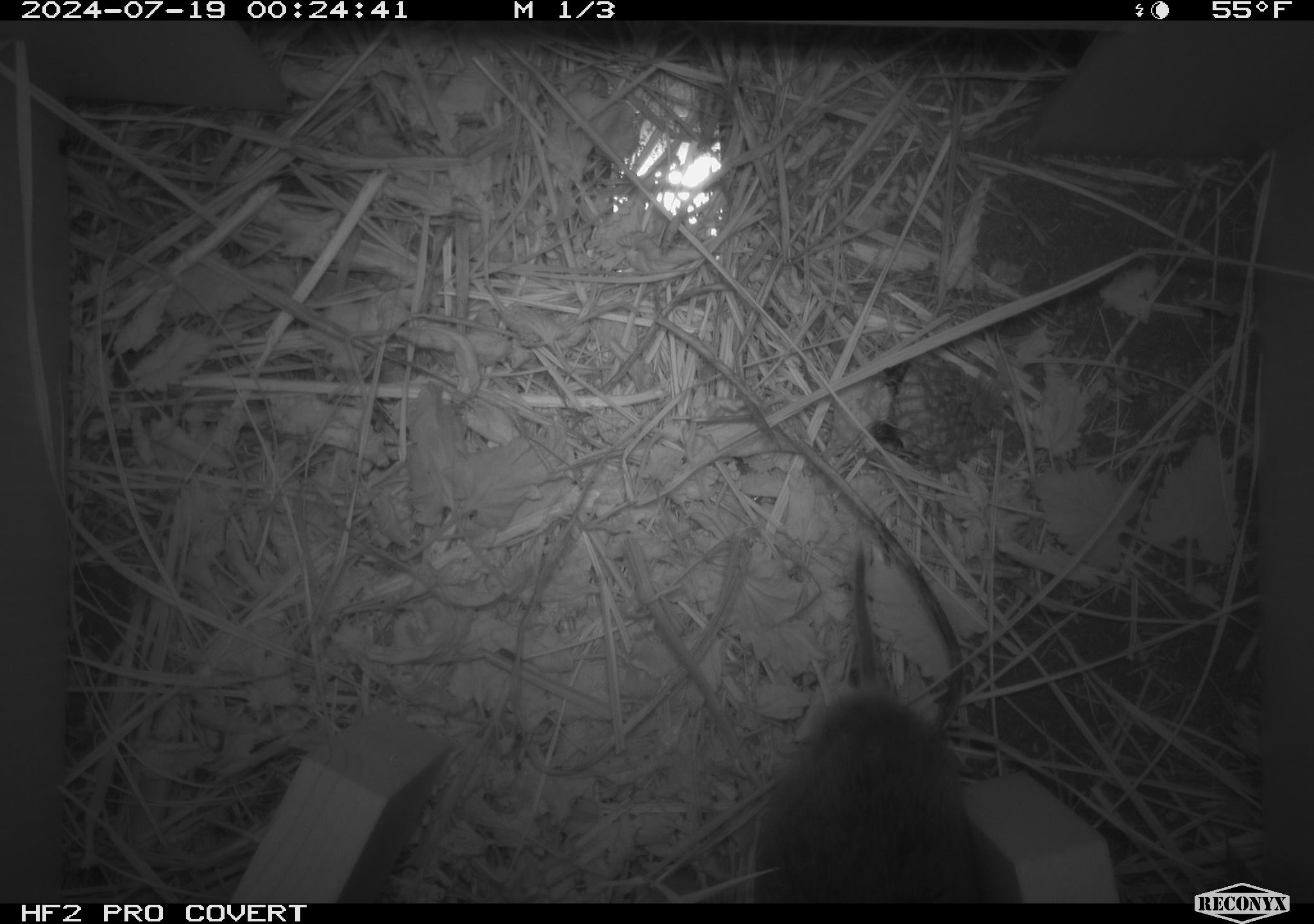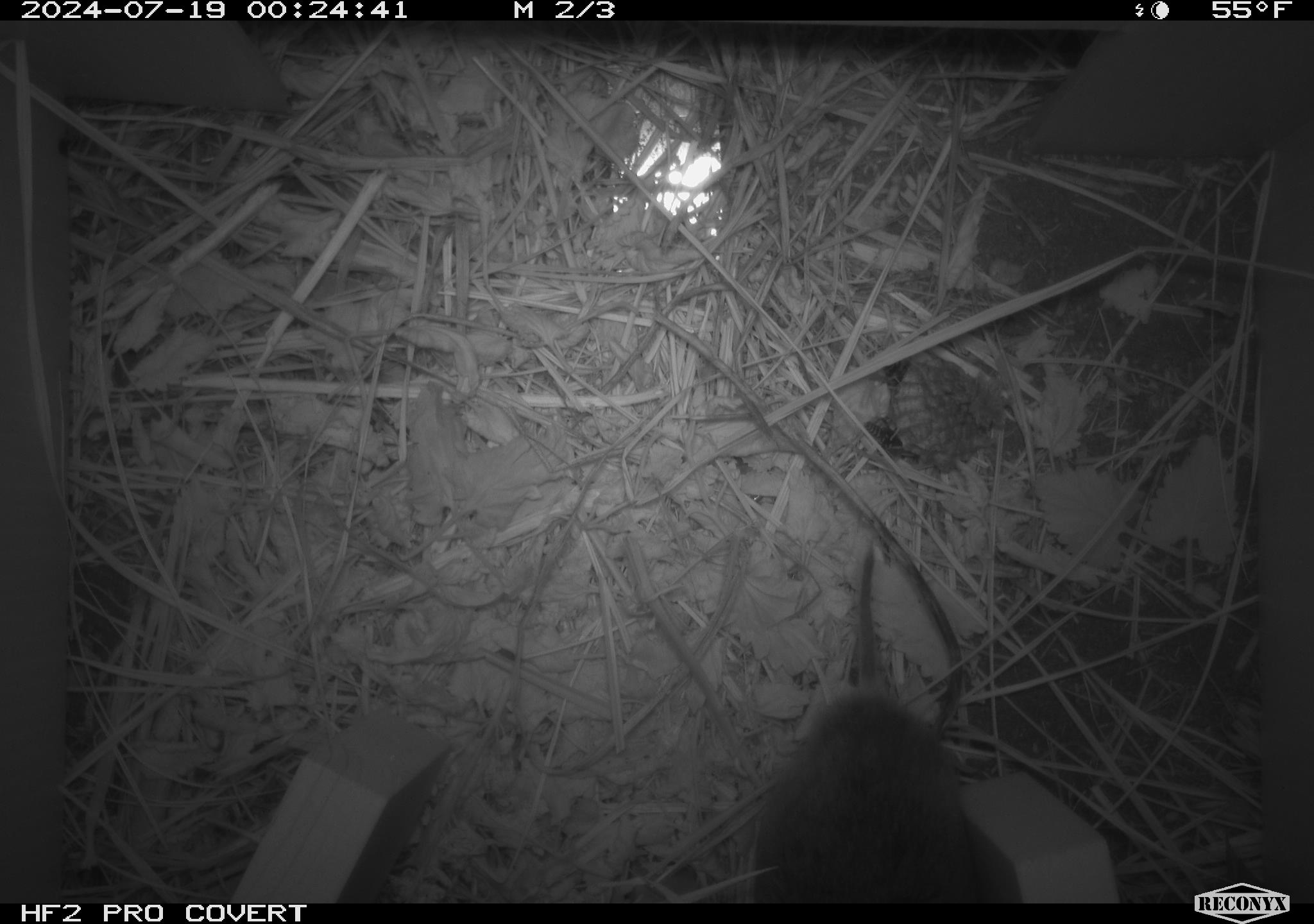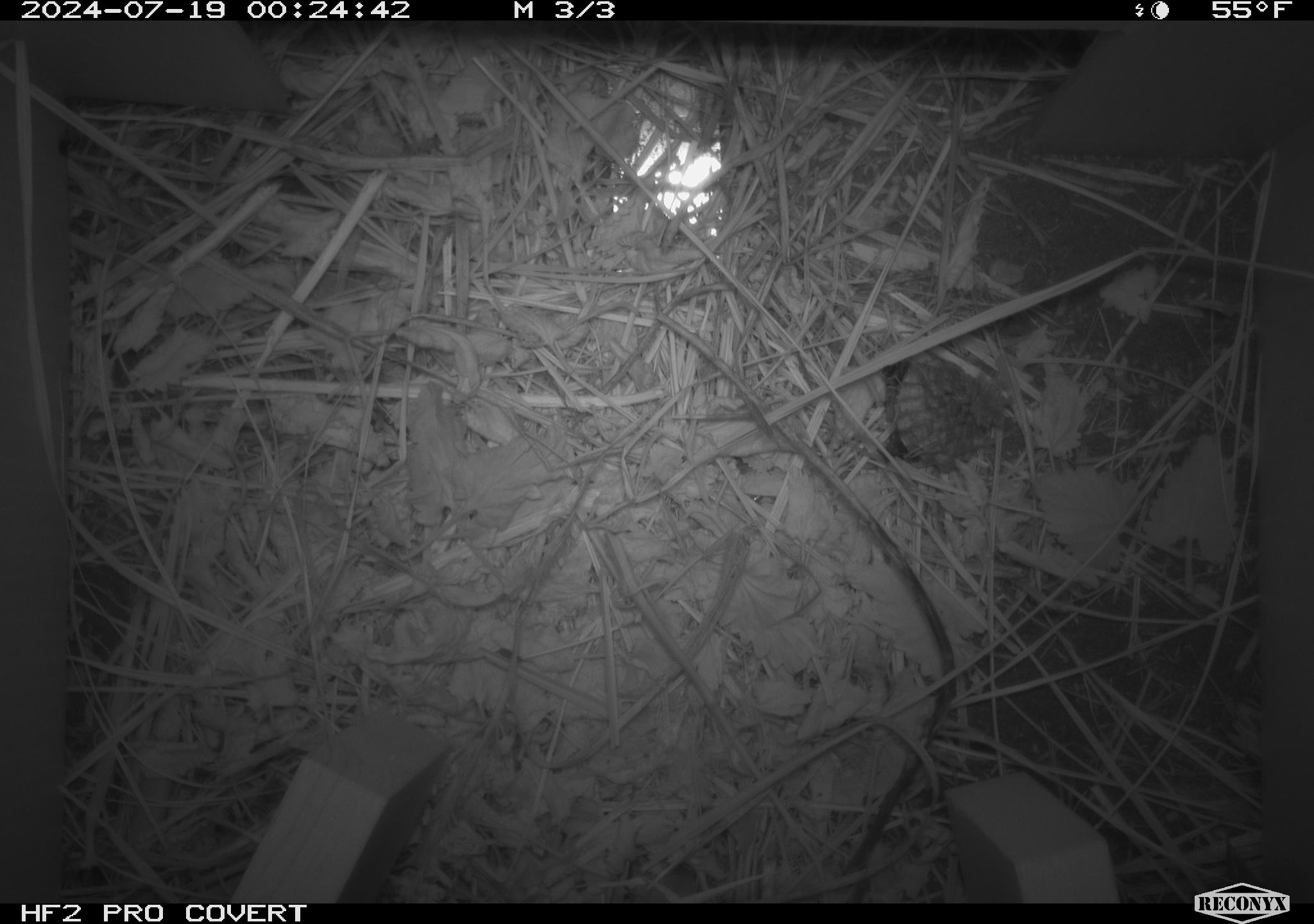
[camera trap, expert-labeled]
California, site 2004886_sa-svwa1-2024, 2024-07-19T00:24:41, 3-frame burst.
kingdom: Animalia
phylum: Arthropoda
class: Insecta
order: Hymenoptera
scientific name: Hymenoptera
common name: ants, bees, wasps, and sawflies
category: hymenoptera order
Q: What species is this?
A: Hymenoptera order (ants, bees, wasps, and sawflies) (Hymenoptera).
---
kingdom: Animalia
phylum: Chordata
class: Mammalia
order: Rodentia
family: Cricetidae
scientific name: Arvicolinae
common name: voles, lemmings, and muskrats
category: arvicolinae subfamily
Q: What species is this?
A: Arvicolinae subfamily (voles, lemmings, and muskrats) (Arvicolinae).